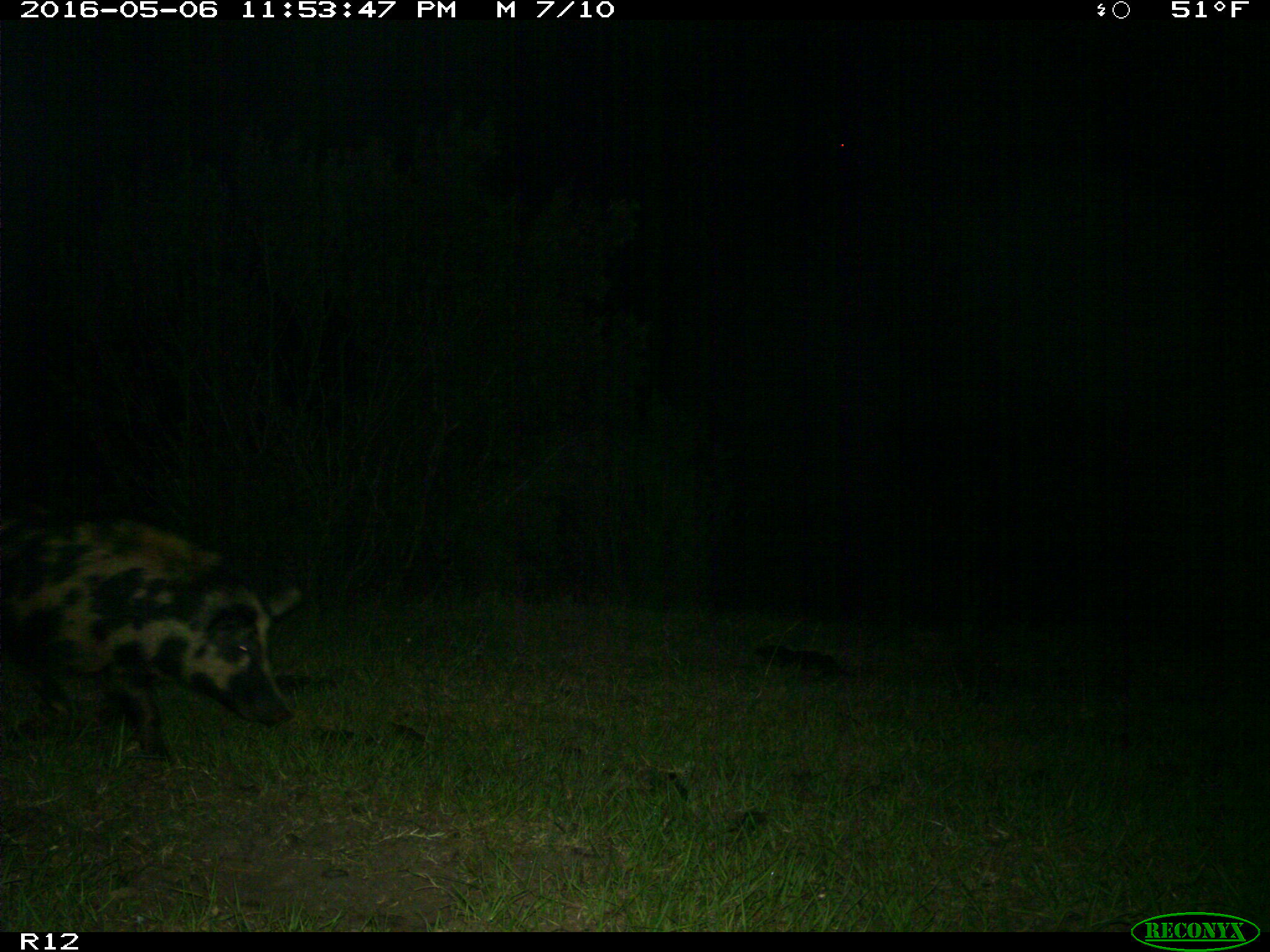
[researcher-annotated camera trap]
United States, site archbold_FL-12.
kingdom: Animalia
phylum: Chordata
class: Mammalia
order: Artiodactyla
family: Suidae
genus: Sus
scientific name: Sus scrofa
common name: wild boar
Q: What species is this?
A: Sus scrofa (wild boar).